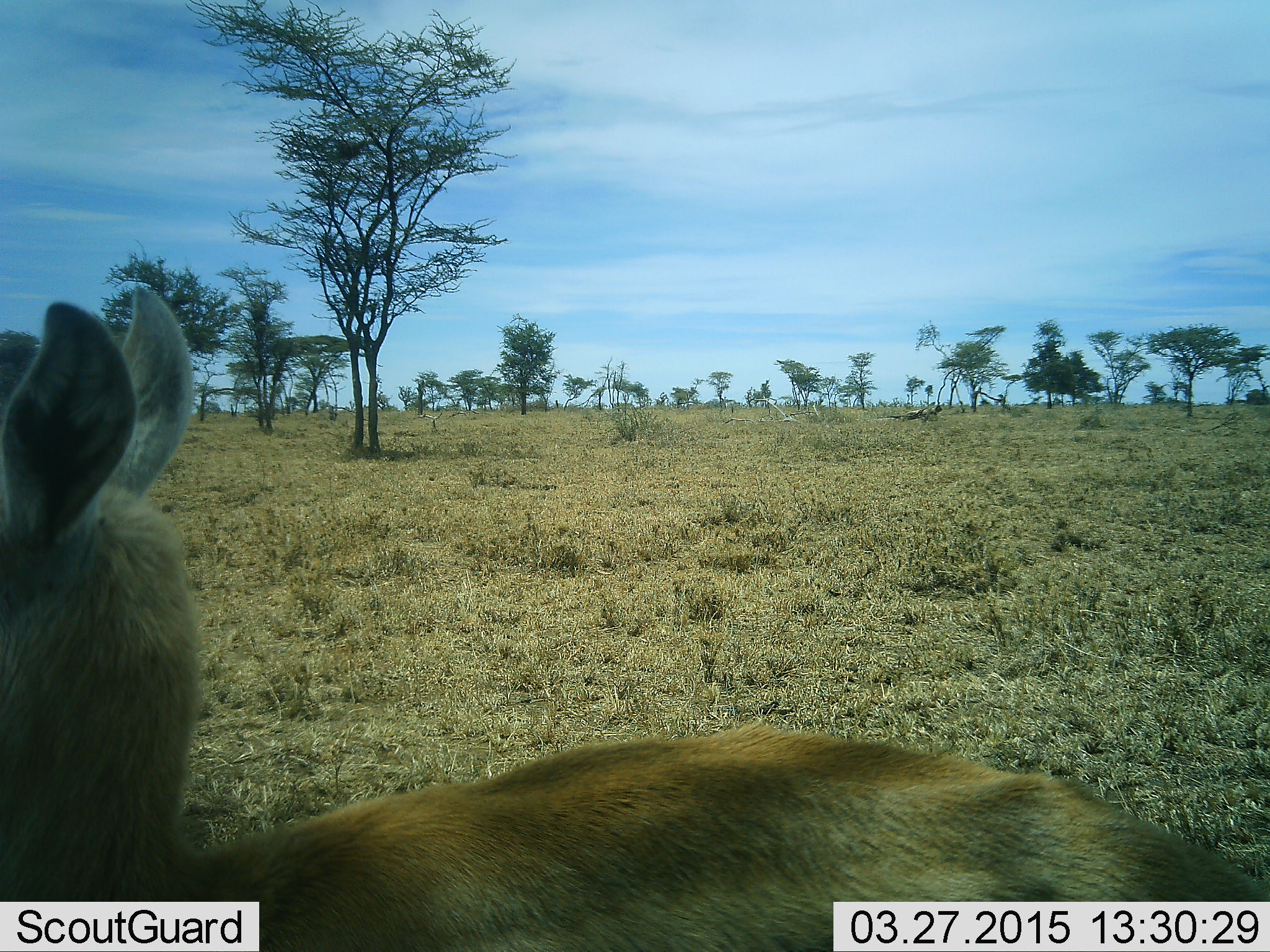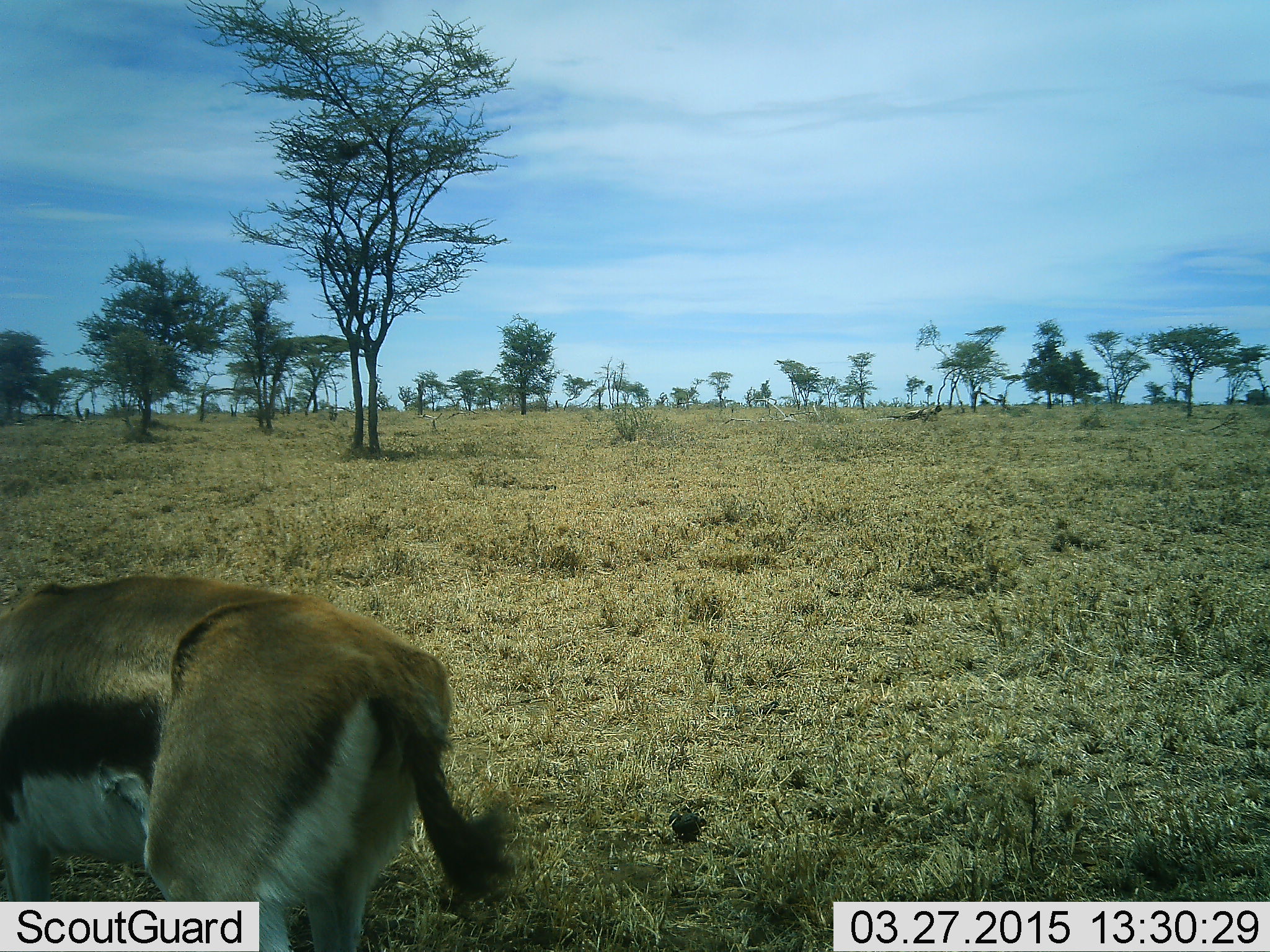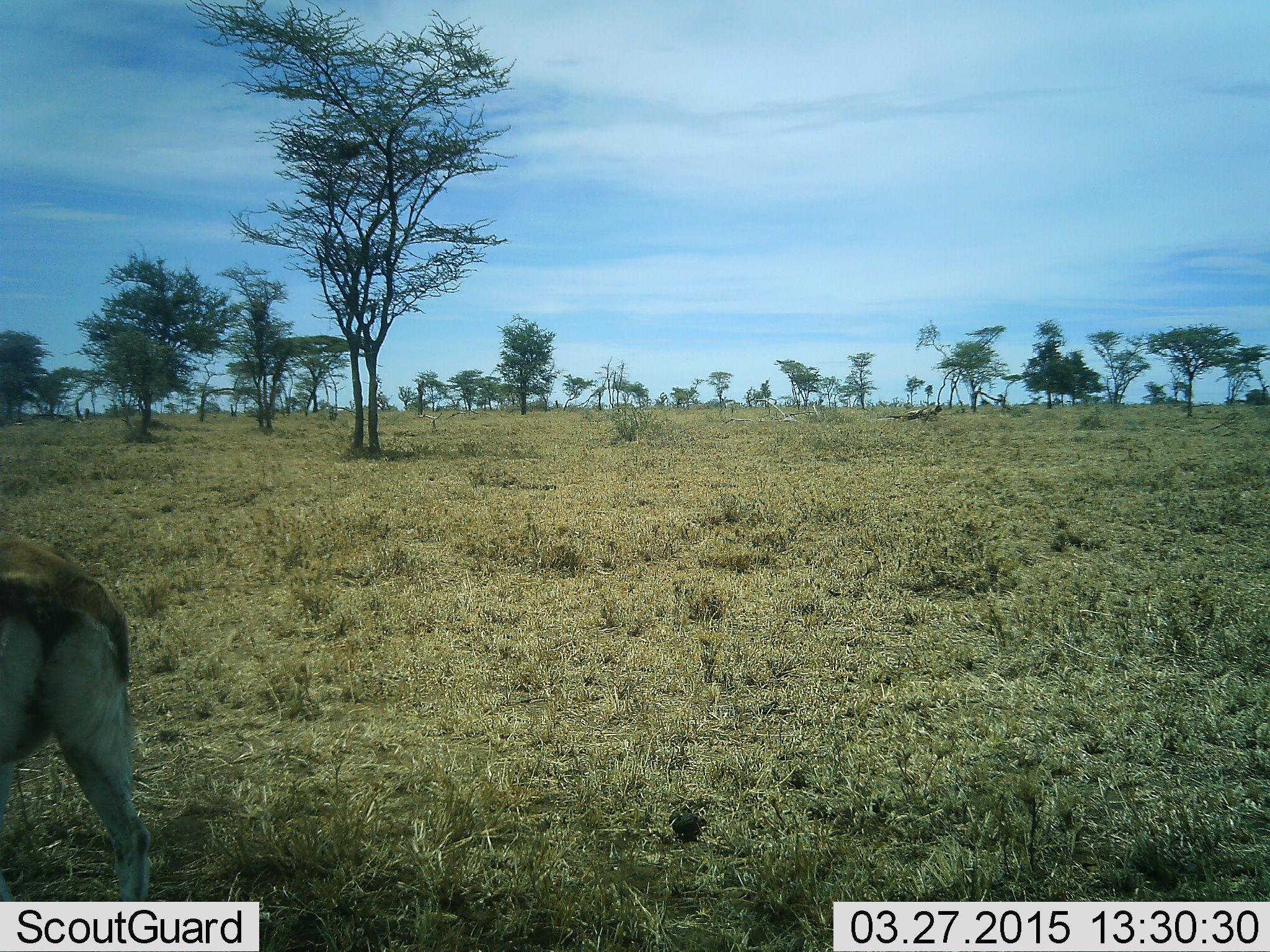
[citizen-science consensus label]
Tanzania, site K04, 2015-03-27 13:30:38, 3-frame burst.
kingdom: Animalia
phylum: Chordata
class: Mammalia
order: Artiodactyla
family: Bovidae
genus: Eudorcas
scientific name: Eudorcas thomsonii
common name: thomson's gazelle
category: gazellethomsons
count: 1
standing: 10%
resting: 0%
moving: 80%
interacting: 0%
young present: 0%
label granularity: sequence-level